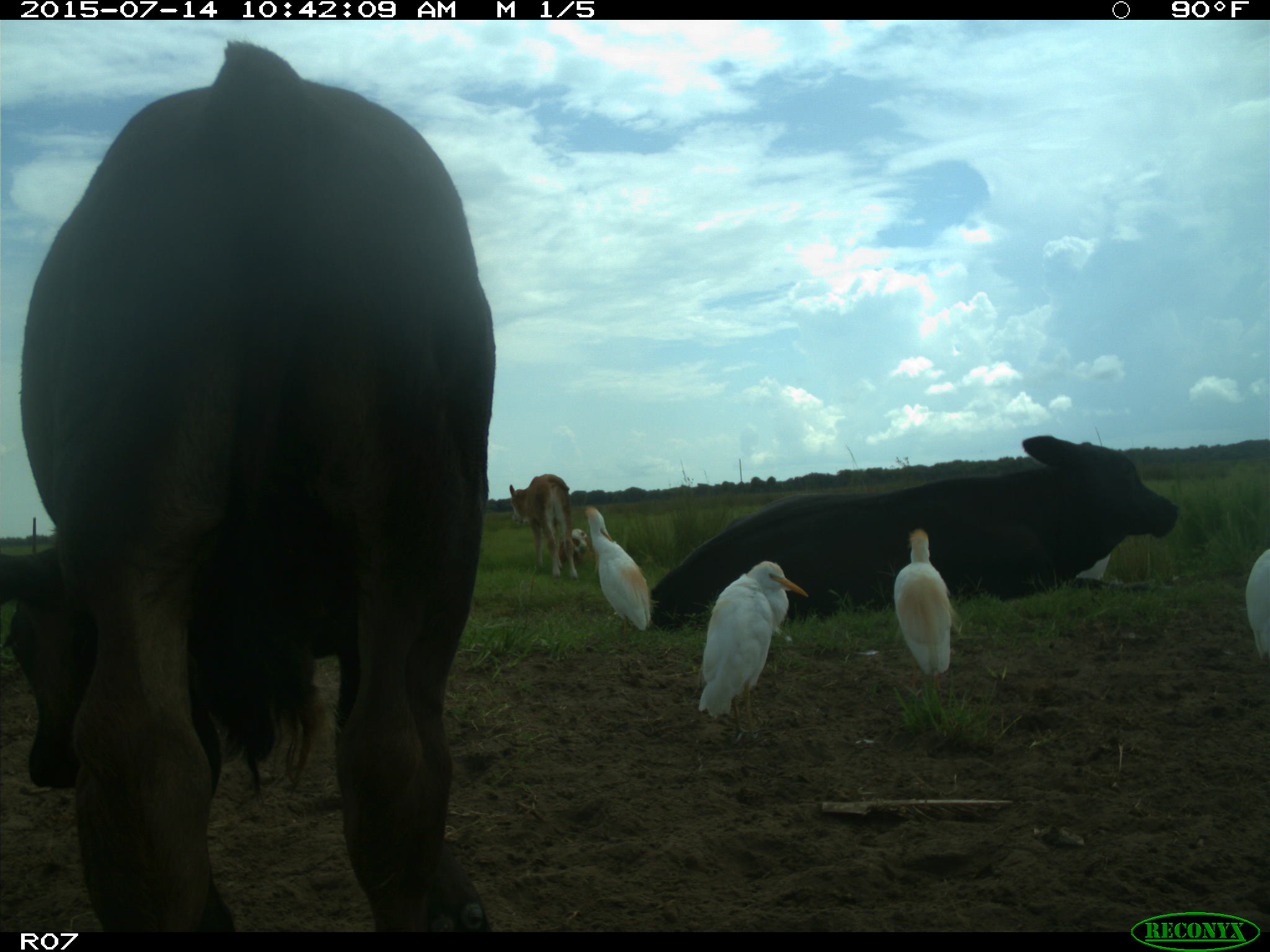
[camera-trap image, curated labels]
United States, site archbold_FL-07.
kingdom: Animalia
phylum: Chordata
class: Mammalia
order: Artiodactyla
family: Bovidae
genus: Bos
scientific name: Bos taurus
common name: domestic cow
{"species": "Bos taurus (domestic cow)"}